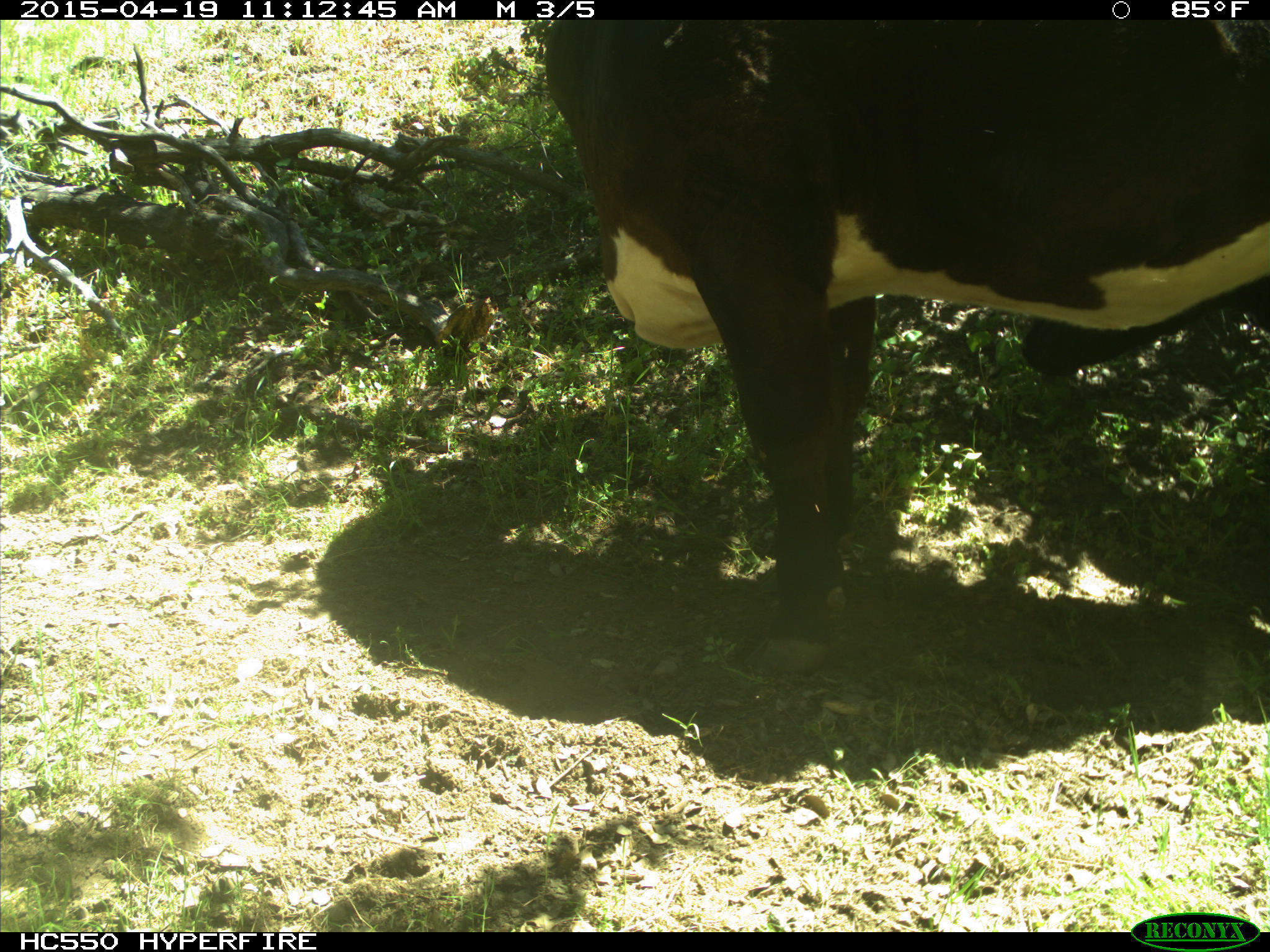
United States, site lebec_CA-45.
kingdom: Animalia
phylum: Chordata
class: Mammalia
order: Artiodactyla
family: Bovidae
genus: Bos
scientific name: Bos taurus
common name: domestic cow